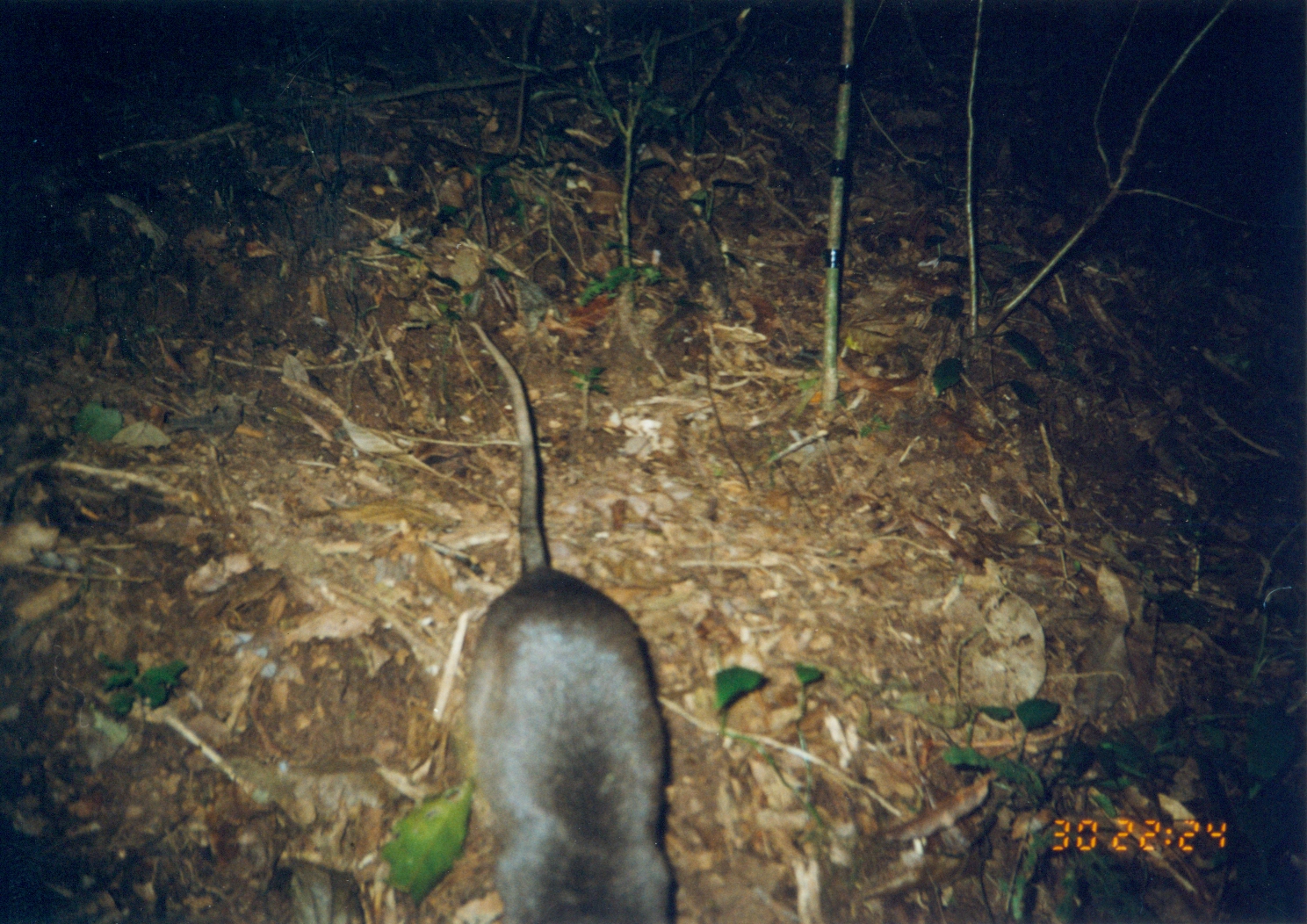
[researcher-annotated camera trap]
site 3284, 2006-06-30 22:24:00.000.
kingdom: Animalia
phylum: Chordata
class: Mammalia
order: Rodentia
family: Nesomyidae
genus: Cricetomys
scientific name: Cricetomys gambianus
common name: african giant pouched rat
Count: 1.